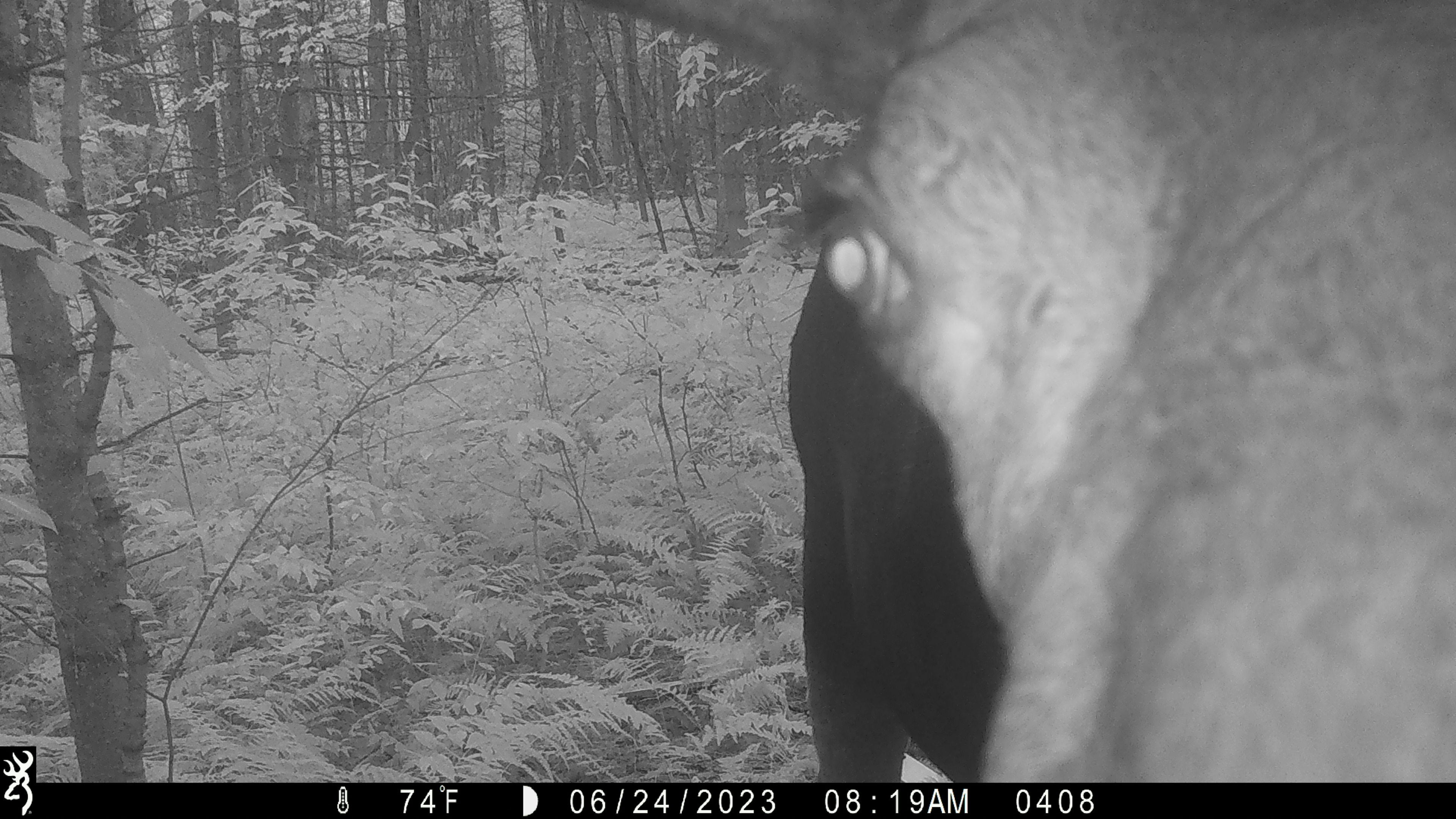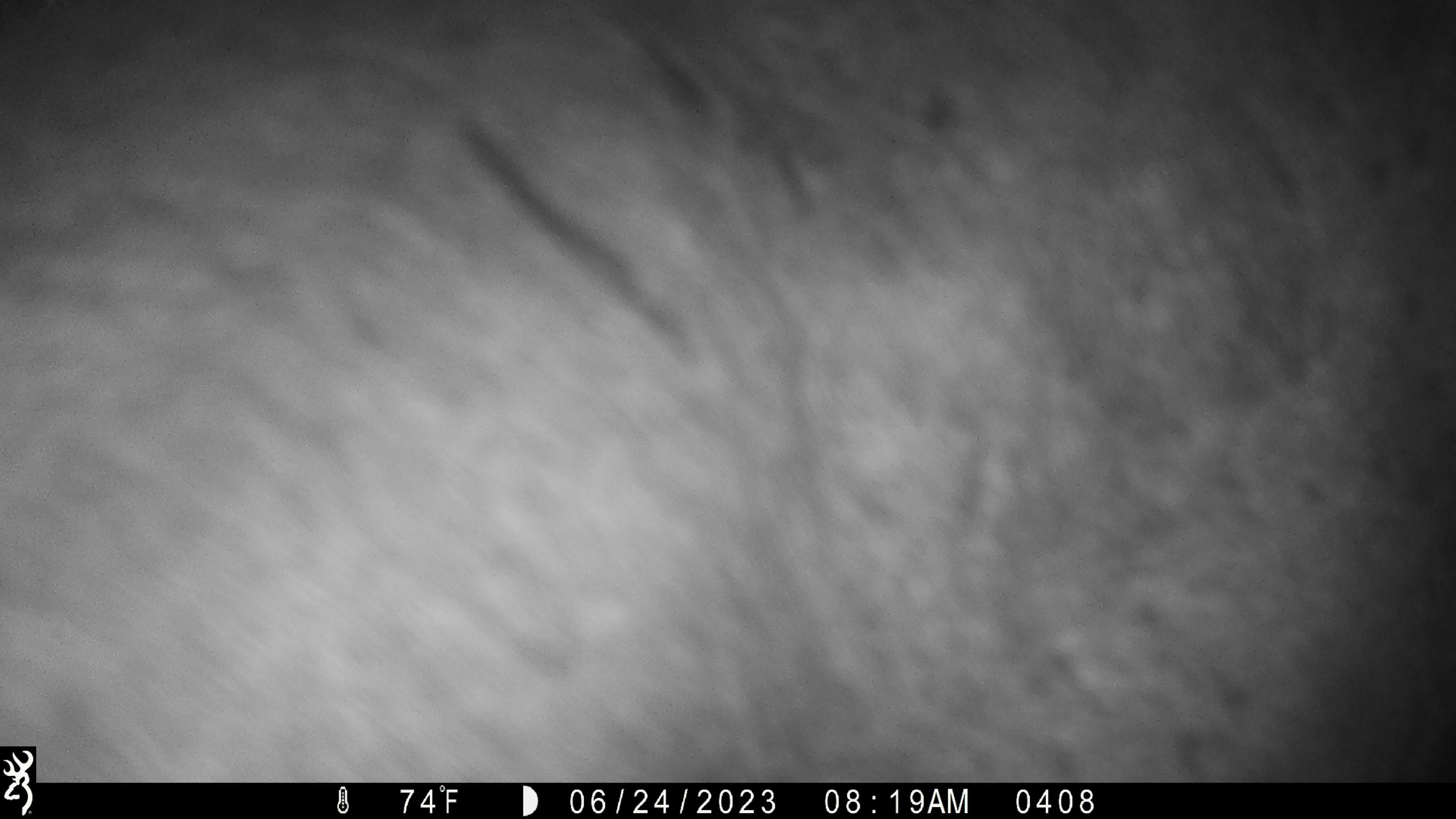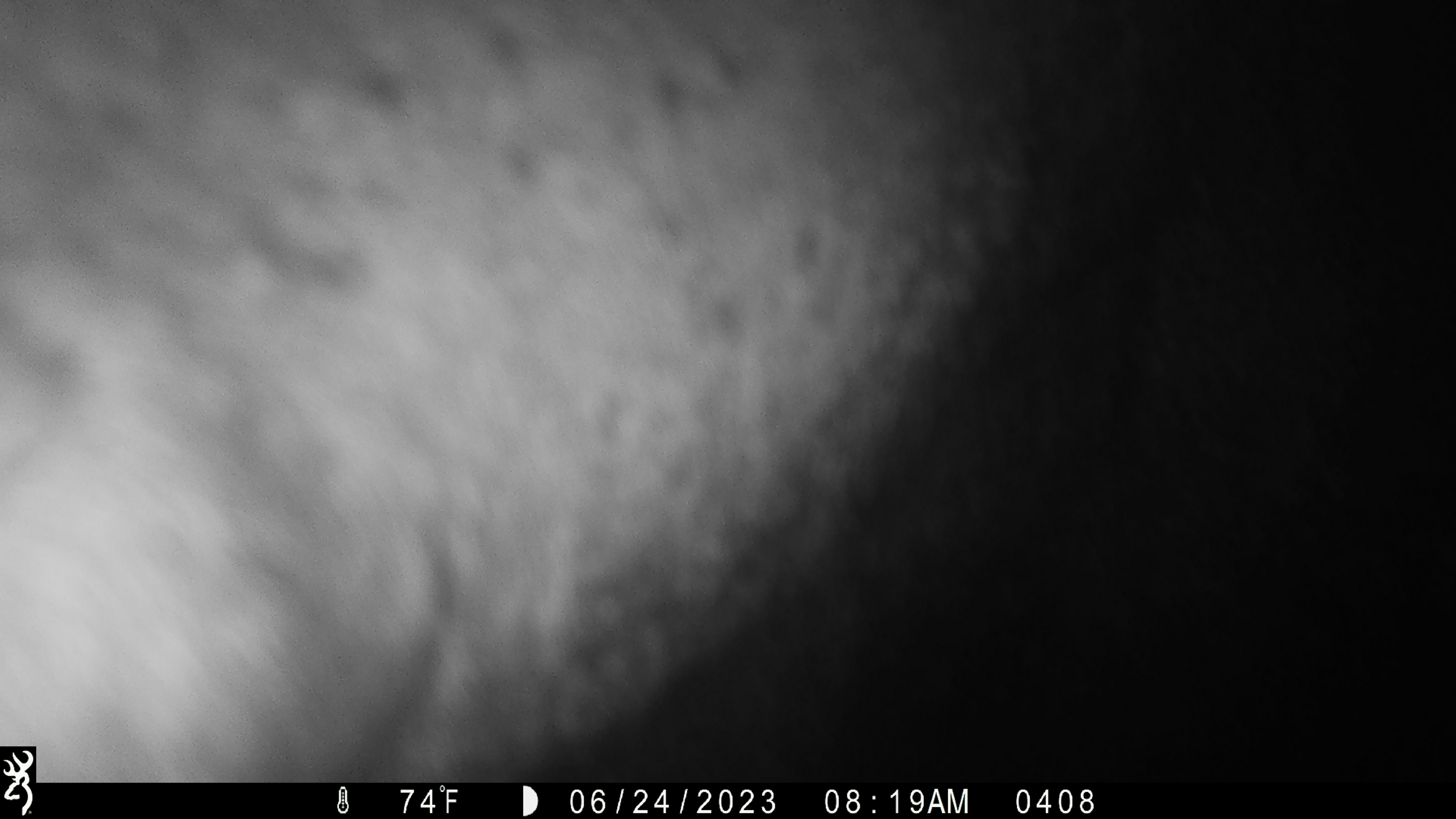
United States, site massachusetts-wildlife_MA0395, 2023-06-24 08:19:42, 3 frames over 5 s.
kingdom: Animalia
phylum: Chordata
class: Mammalia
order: Artiodactyla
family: Cervidae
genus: Alces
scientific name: Alces alces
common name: moose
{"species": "moose (Alces alces)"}